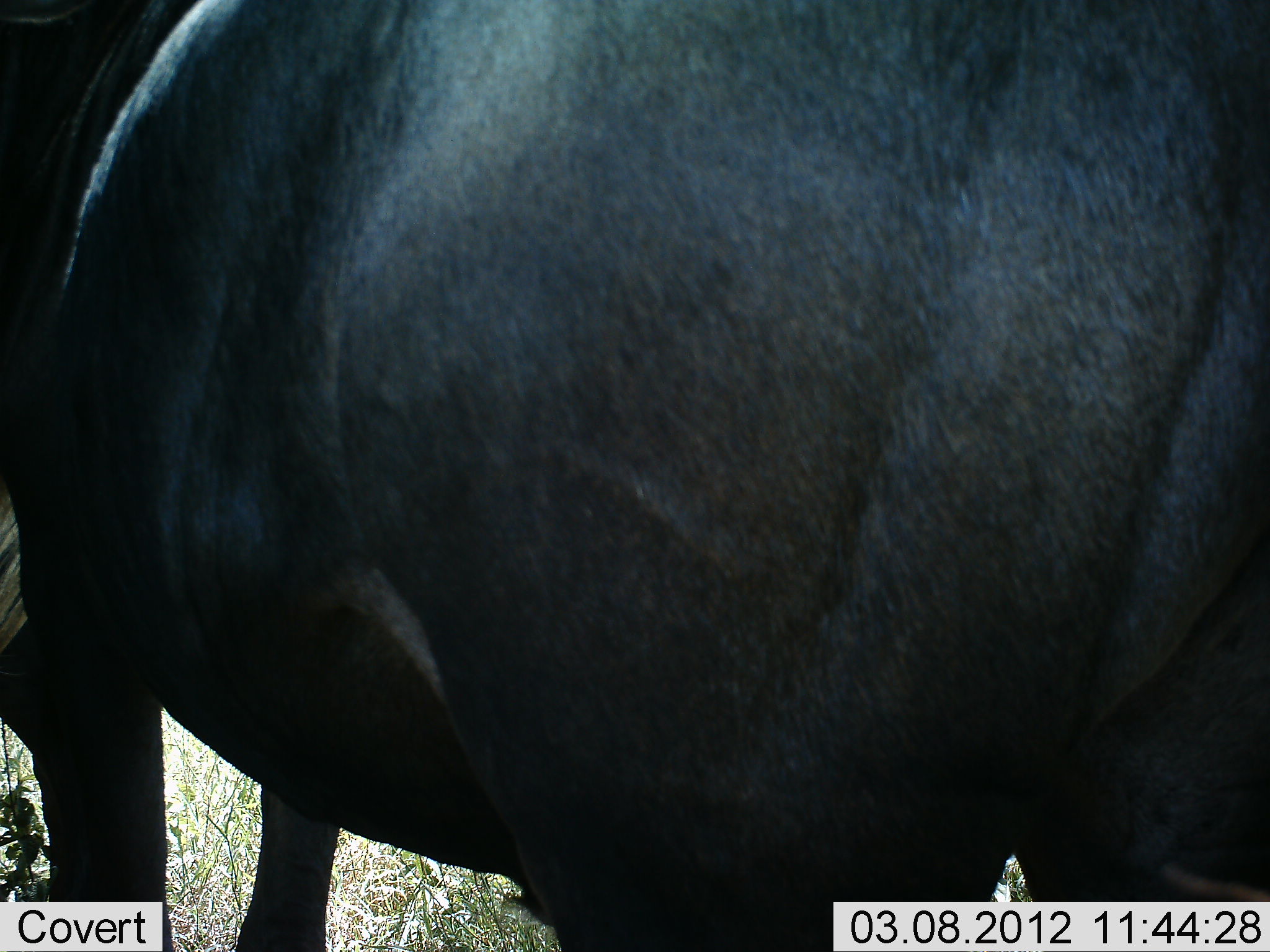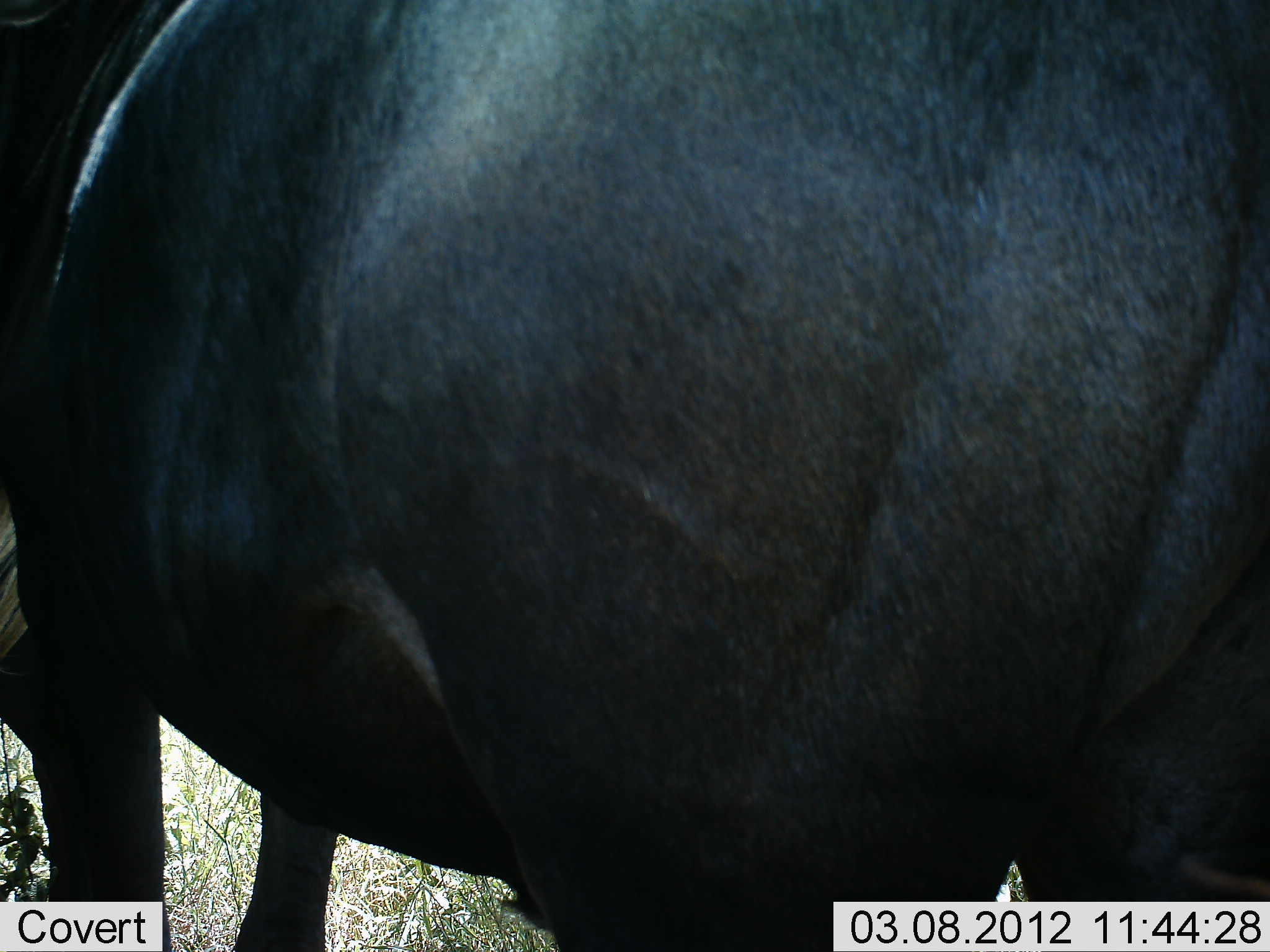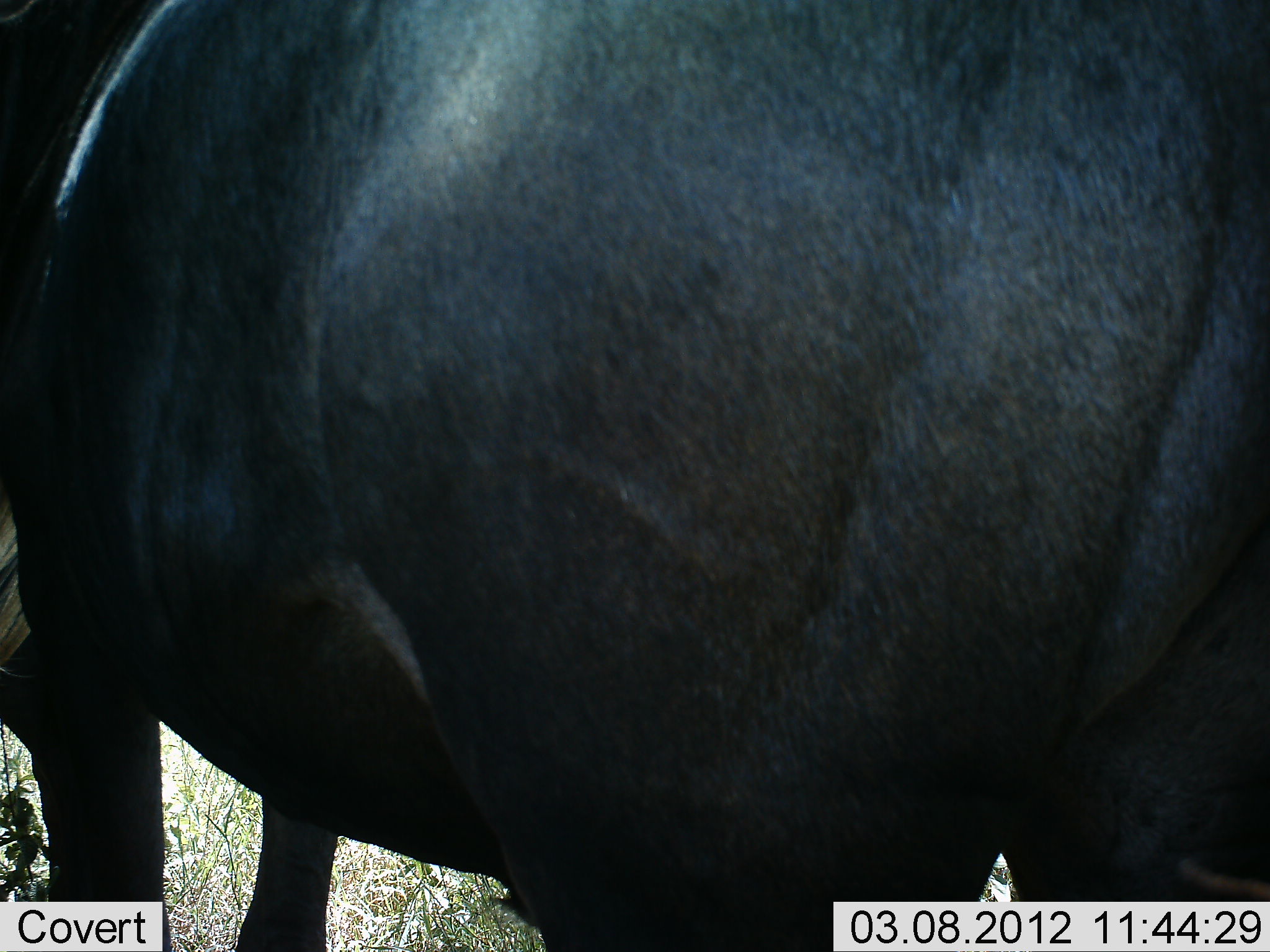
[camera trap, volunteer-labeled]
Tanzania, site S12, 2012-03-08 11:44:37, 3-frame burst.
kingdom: Animalia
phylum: Chordata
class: Mammalia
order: Artiodactyla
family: Bovidae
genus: Syncerus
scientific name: Syncerus caffer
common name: cape buffalo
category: buffalo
Buffalo (cape buffalo) (Syncerus caffer), count 1. Behavior (volunteer vote fractions): standing 100%, resting 0%, moving 0%, interacting 0%. Young present (vote fraction): 0%. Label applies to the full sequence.